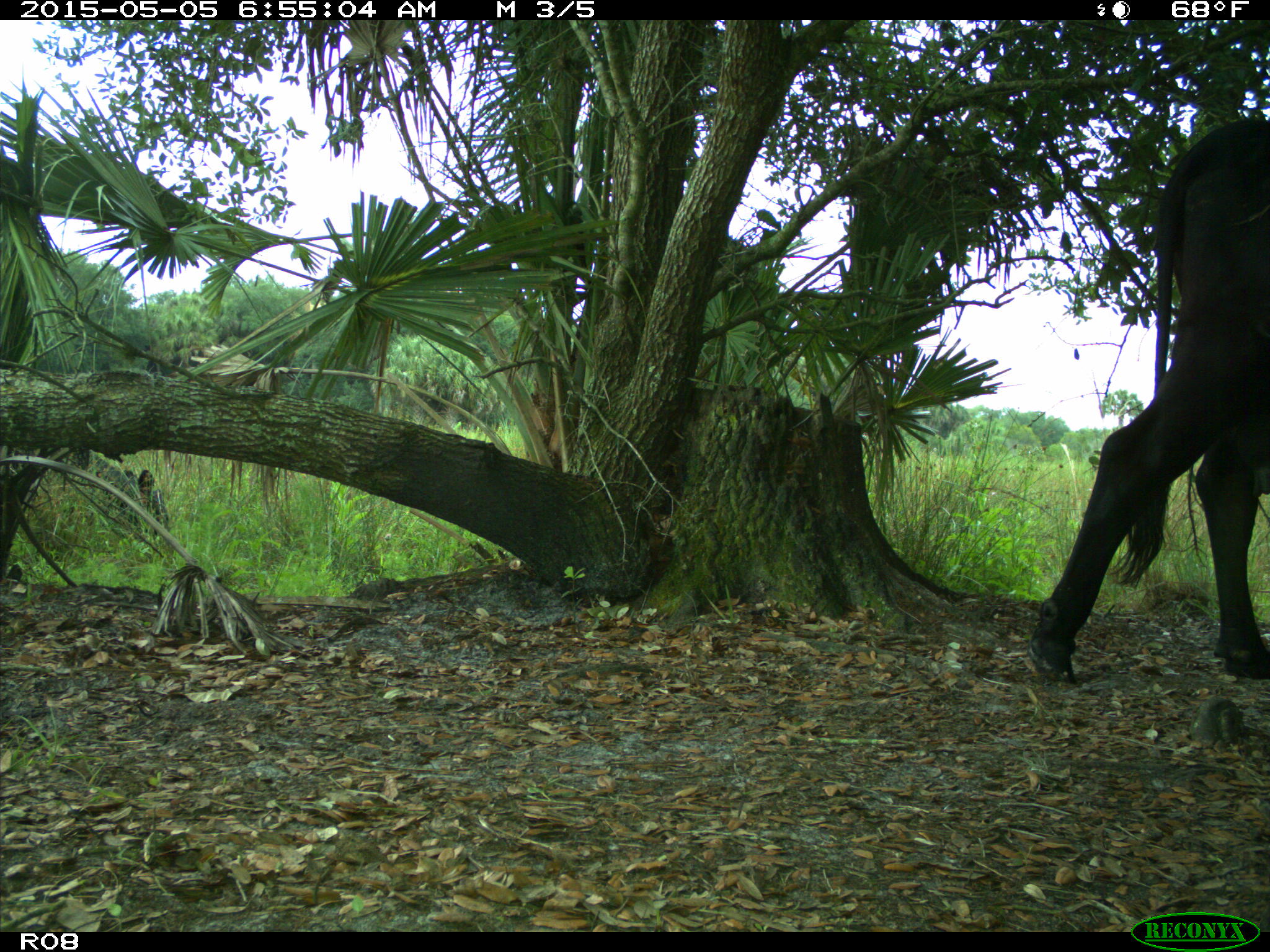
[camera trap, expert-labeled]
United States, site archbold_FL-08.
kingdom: Animalia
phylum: Chordata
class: Mammalia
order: Artiodactyla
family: Bovidae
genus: Bos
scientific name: Bos taurus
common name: domestic cow